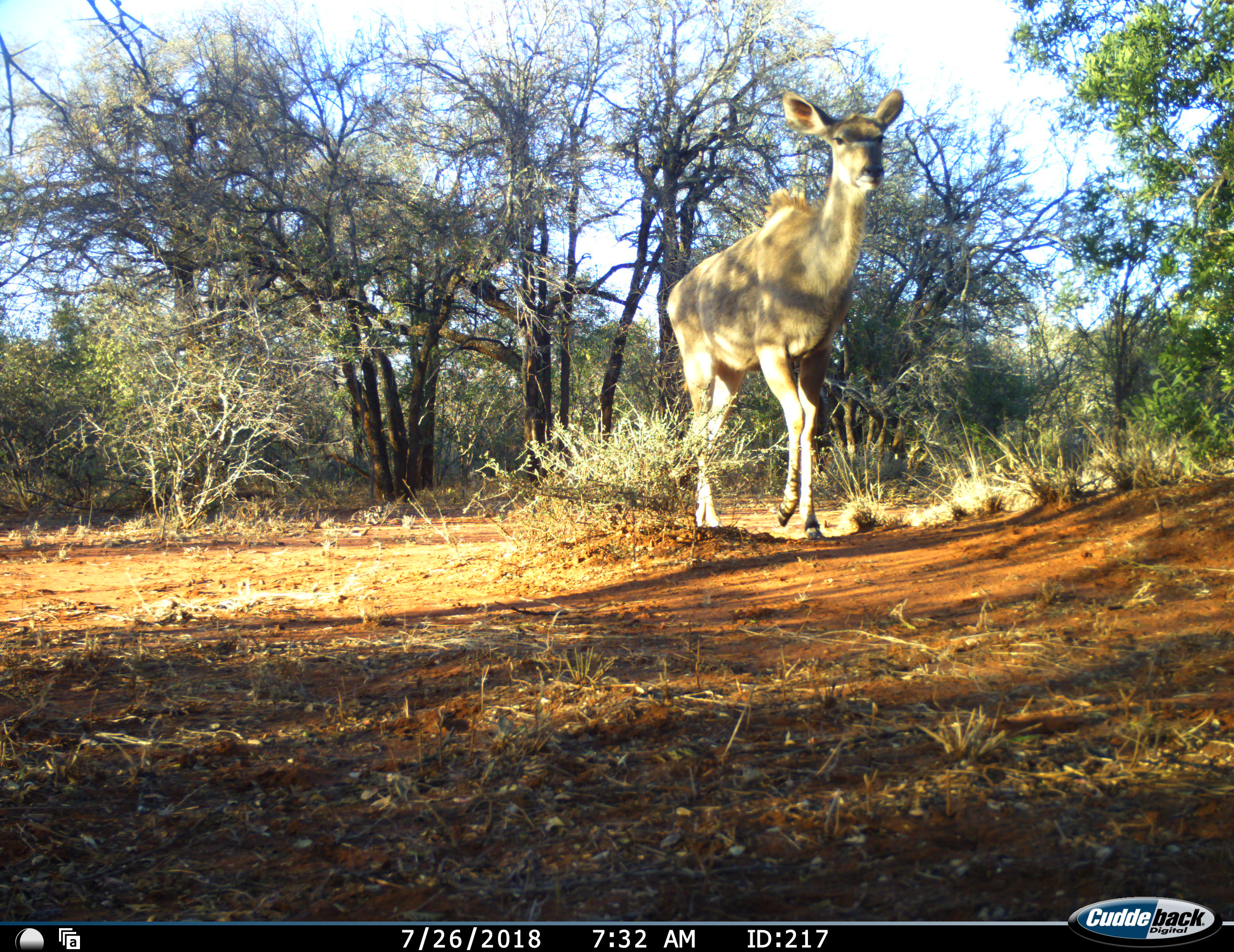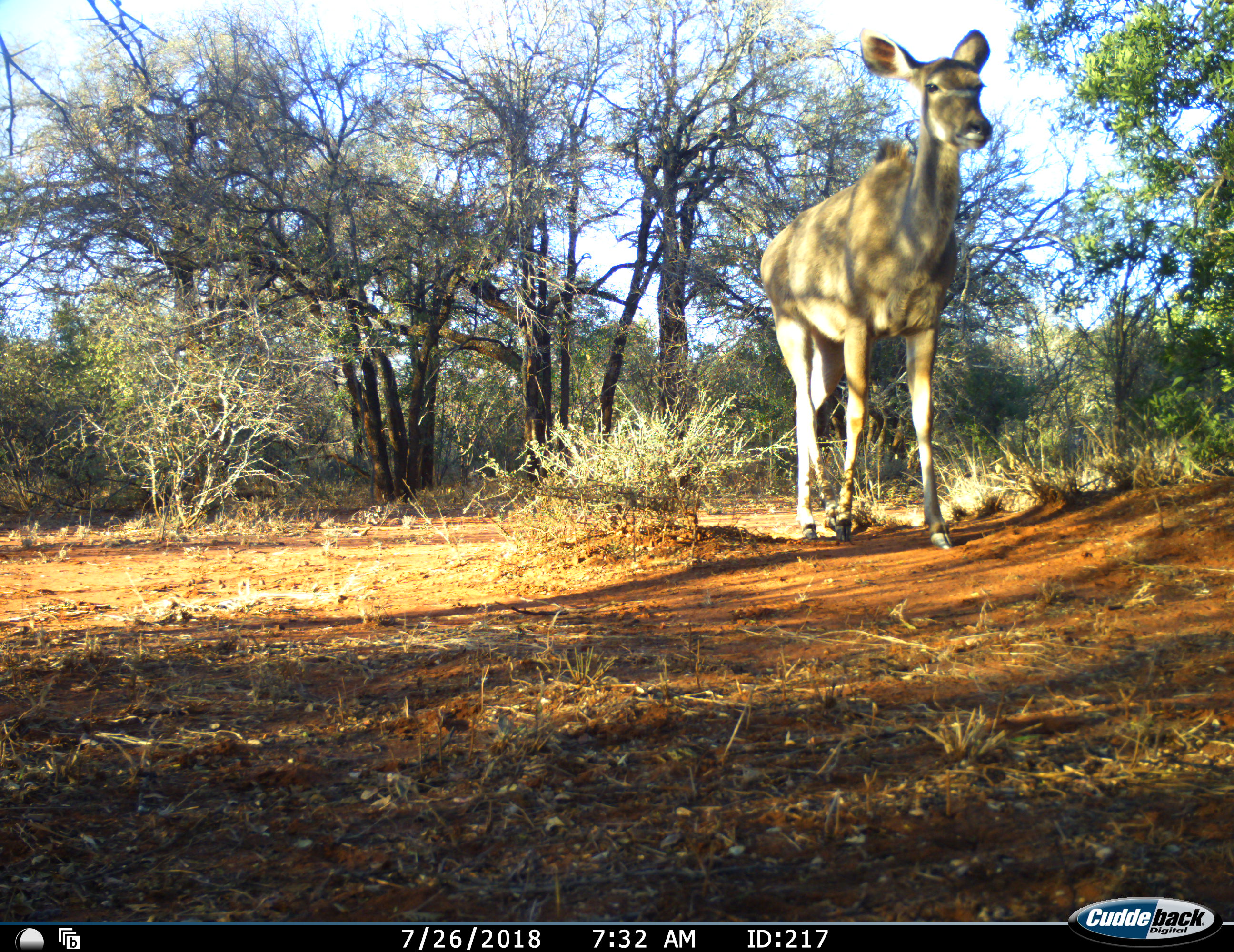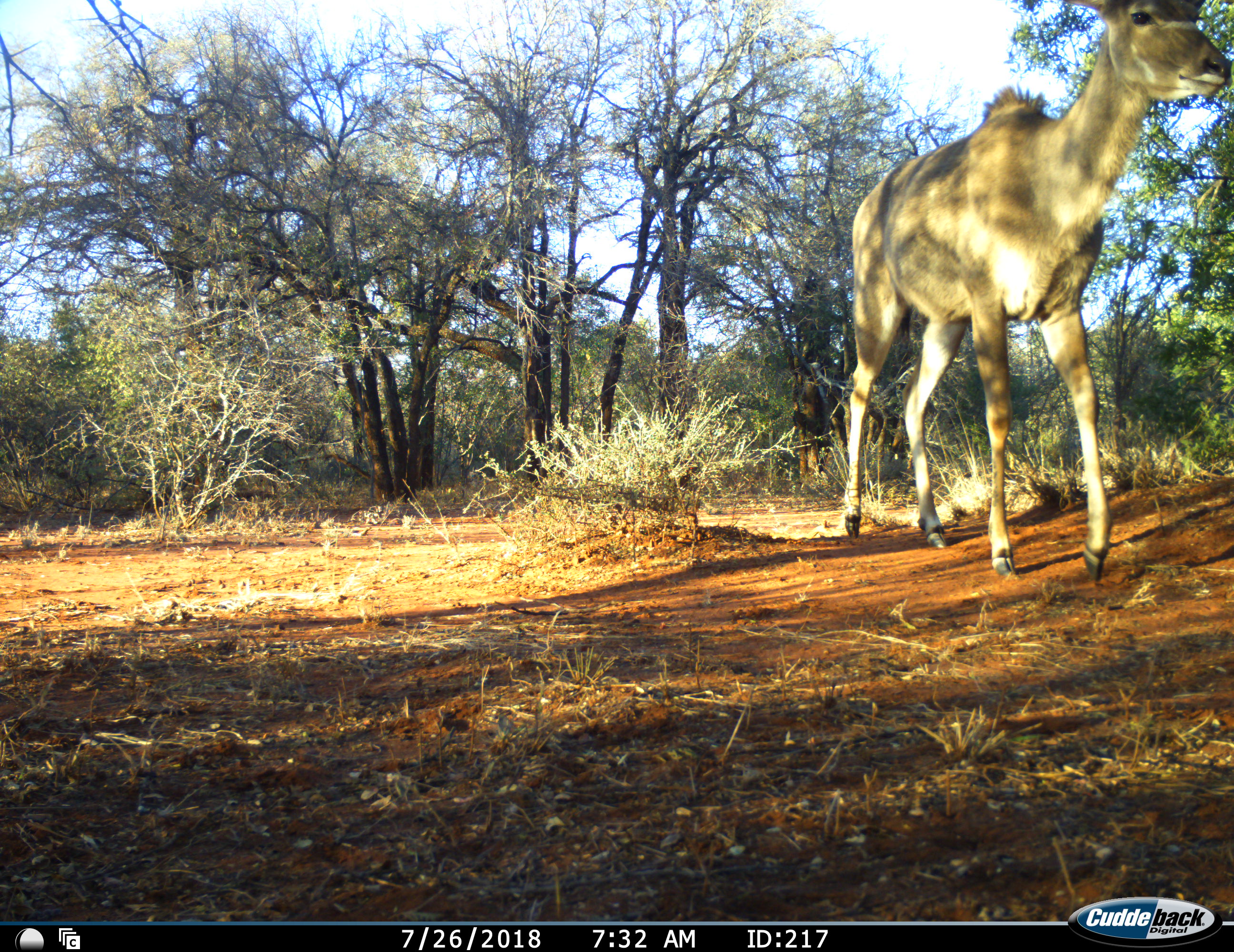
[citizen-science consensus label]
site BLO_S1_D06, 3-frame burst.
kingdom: Animalia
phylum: Chordata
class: Mammalia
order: Artiodactyla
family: Bovidae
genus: Tragelaphus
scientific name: Tragelaphus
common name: kudu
Kudu (Tragelaphus), count 1. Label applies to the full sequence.